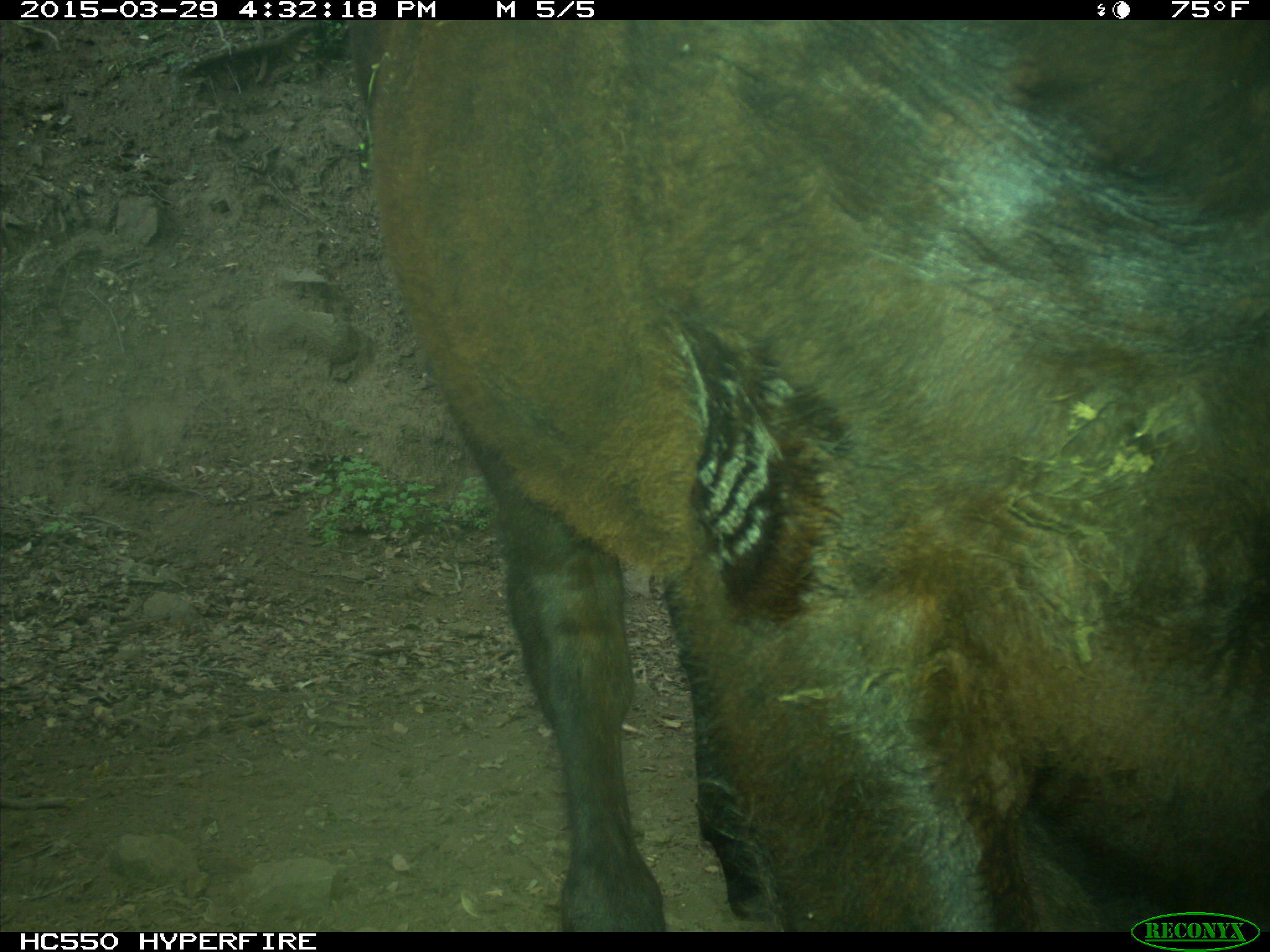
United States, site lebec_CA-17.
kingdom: Animalia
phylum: Chordata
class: Mammalia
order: Artiodactyla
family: Bovidae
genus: Bos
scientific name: Bos taurus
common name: domestic cow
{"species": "Bos taurus (domestic cow)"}